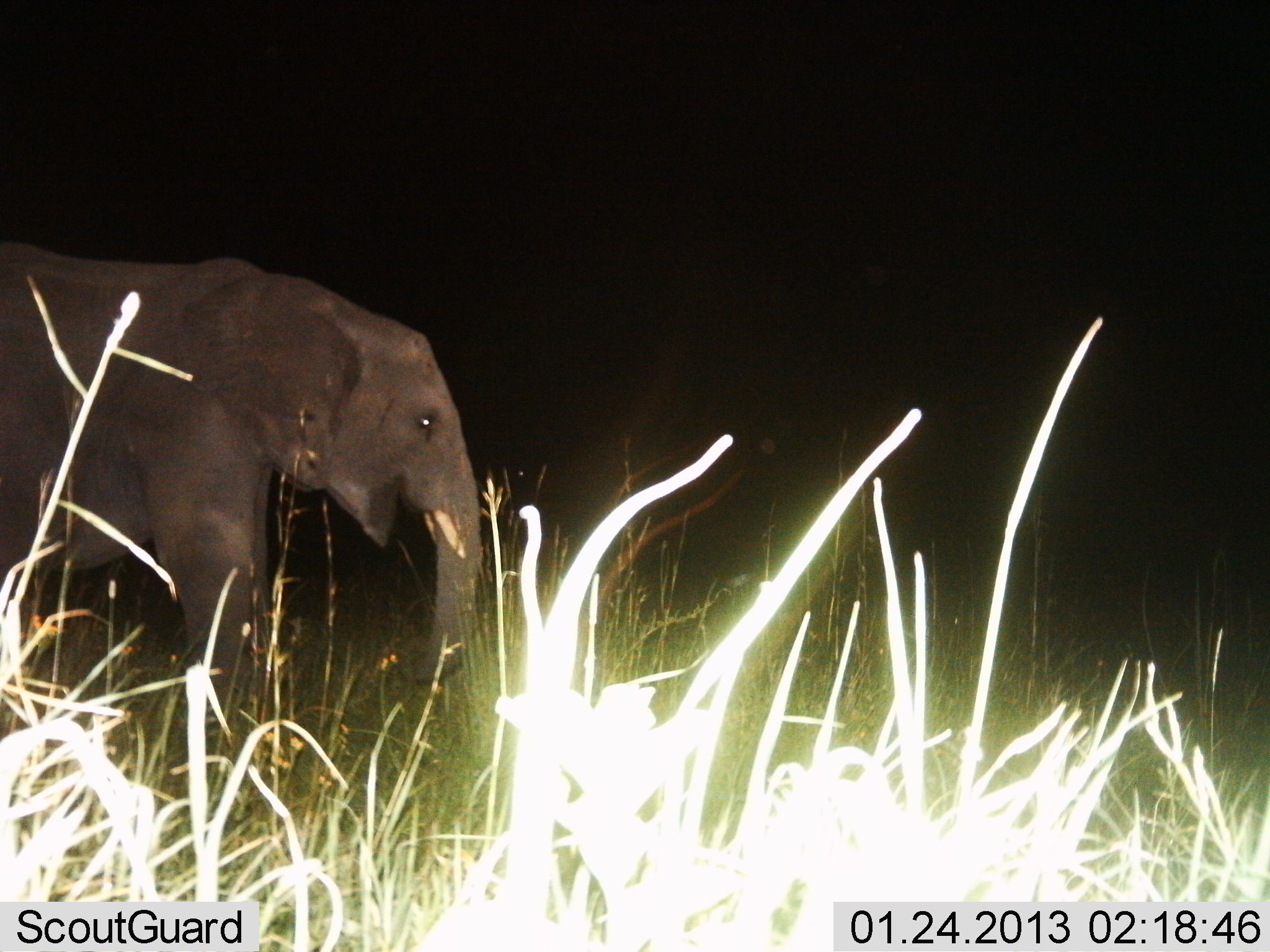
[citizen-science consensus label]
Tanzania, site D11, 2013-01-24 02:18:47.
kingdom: Animalia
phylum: Chordata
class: Mammalia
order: Proboscidea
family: Elephantidae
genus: Loxodonta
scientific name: Loxodonta africana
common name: african bush elephant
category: elephant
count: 1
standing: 50%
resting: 0%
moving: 43%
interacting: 0%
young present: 0%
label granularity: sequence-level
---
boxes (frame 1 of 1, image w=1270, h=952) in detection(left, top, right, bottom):
animal: detection(0, 242, 483, 788)